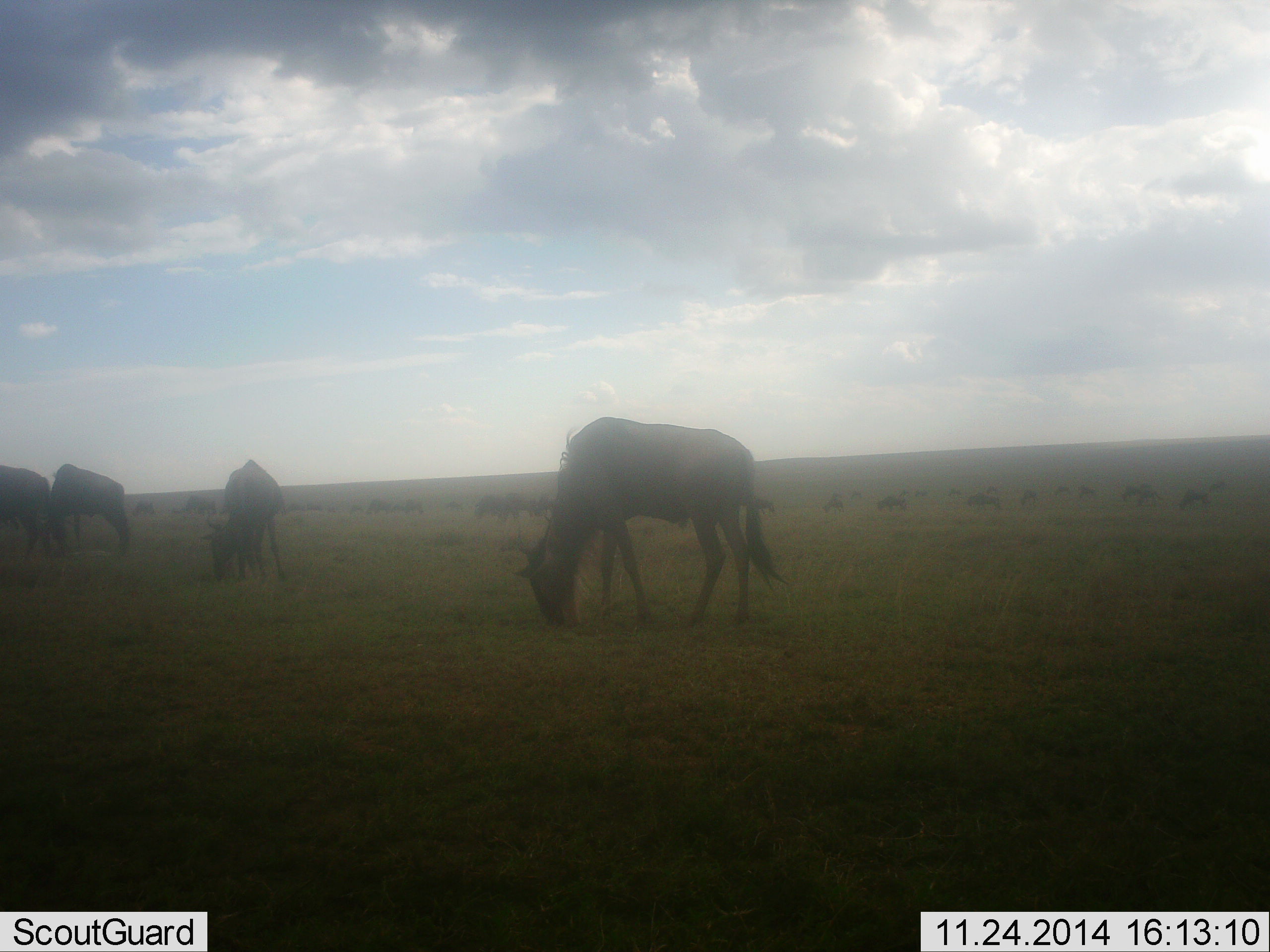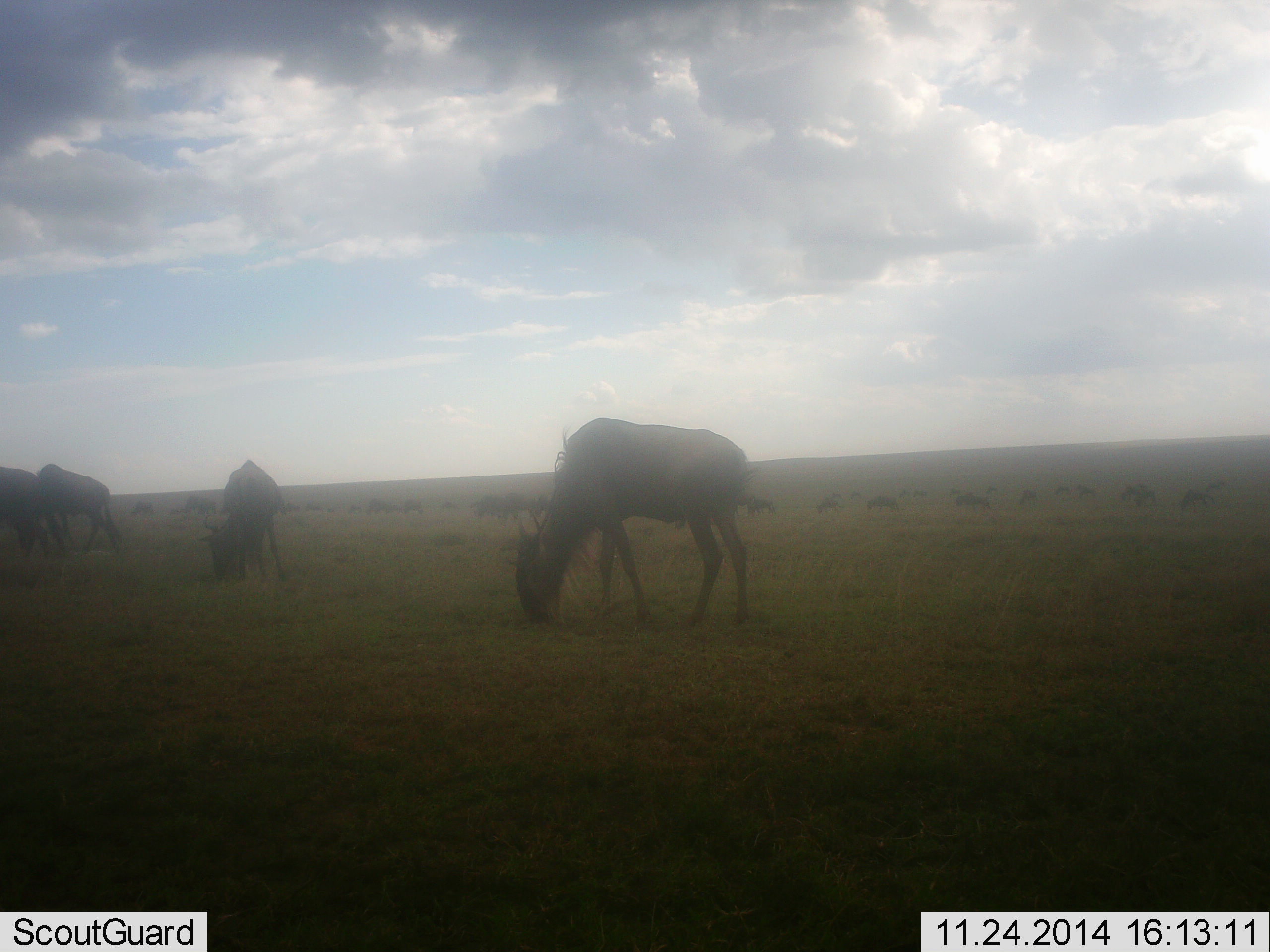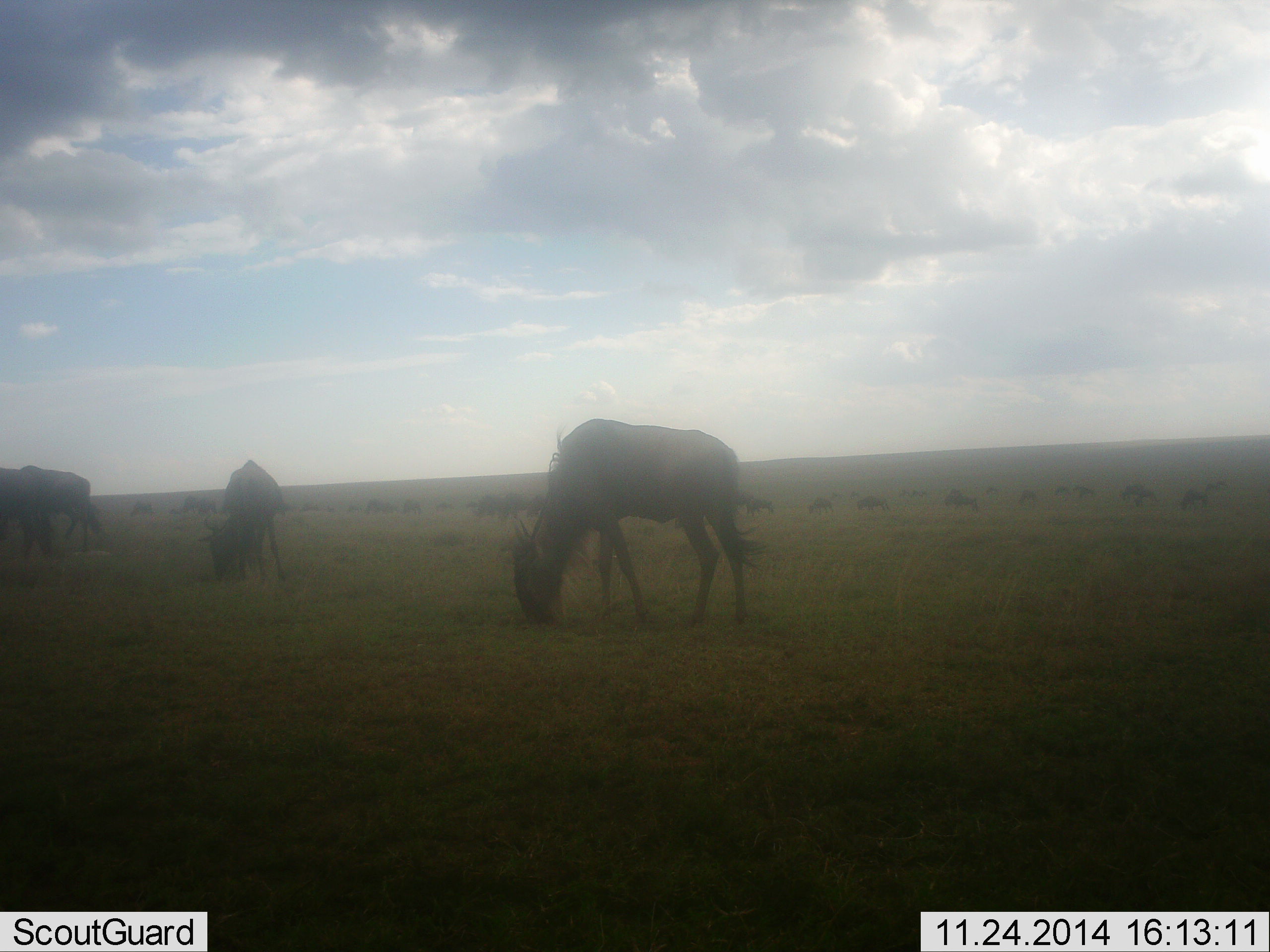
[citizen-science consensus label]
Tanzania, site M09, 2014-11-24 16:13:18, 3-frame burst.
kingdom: Animalia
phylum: Chordata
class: Mammalia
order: Artiodactyla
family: Bovidae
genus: Connochaetes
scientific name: Connochaetes taurinus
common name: blue wildebeest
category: wildebeest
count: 11-50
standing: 40%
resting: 20%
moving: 60%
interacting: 0%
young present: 0%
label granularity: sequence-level